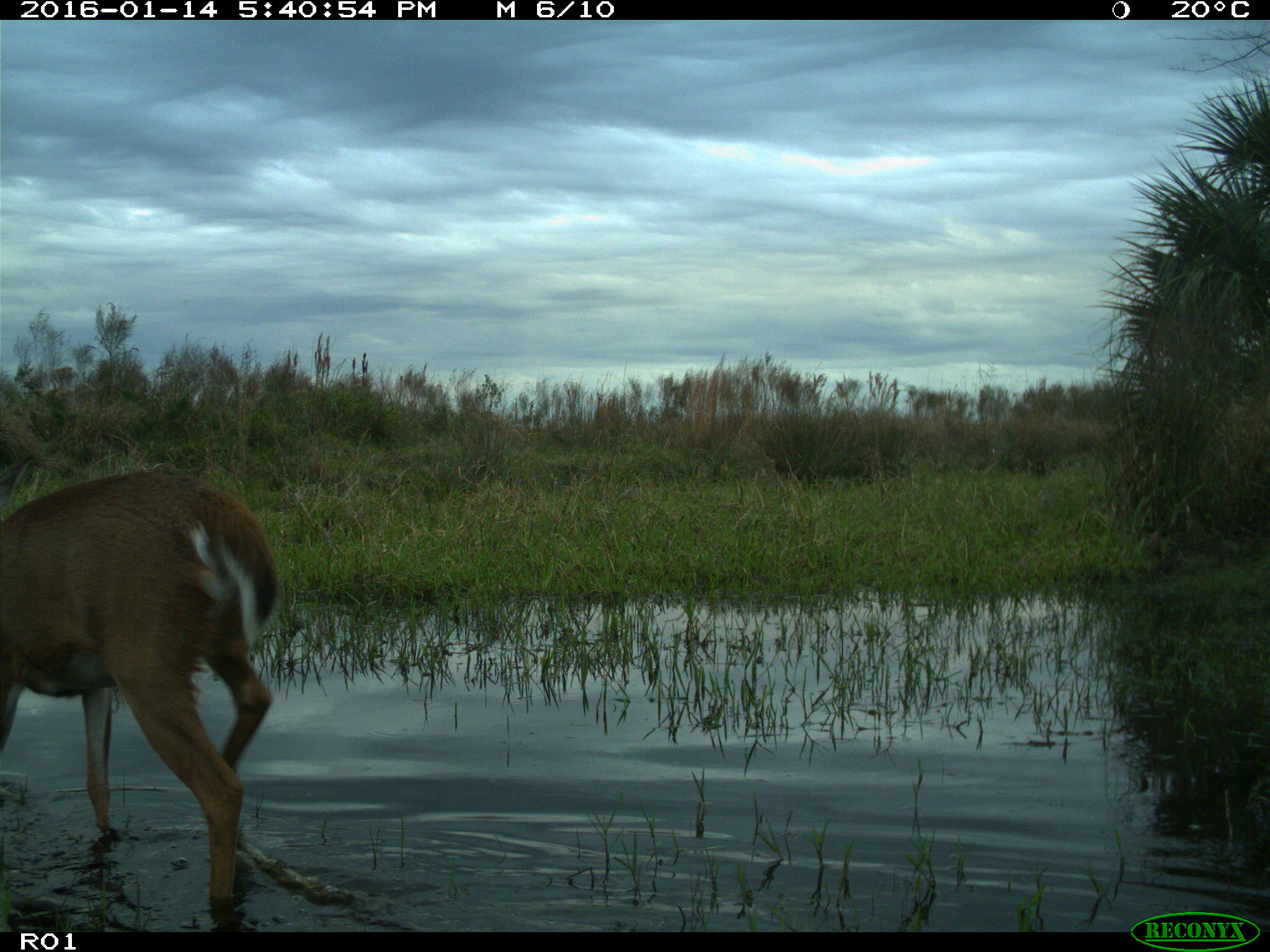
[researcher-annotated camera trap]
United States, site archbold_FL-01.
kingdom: Animalia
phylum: Chordata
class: Mammalia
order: Artiodactyla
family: Cervidae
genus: Odocoileus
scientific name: Odocoileus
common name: deer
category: unidentified deer